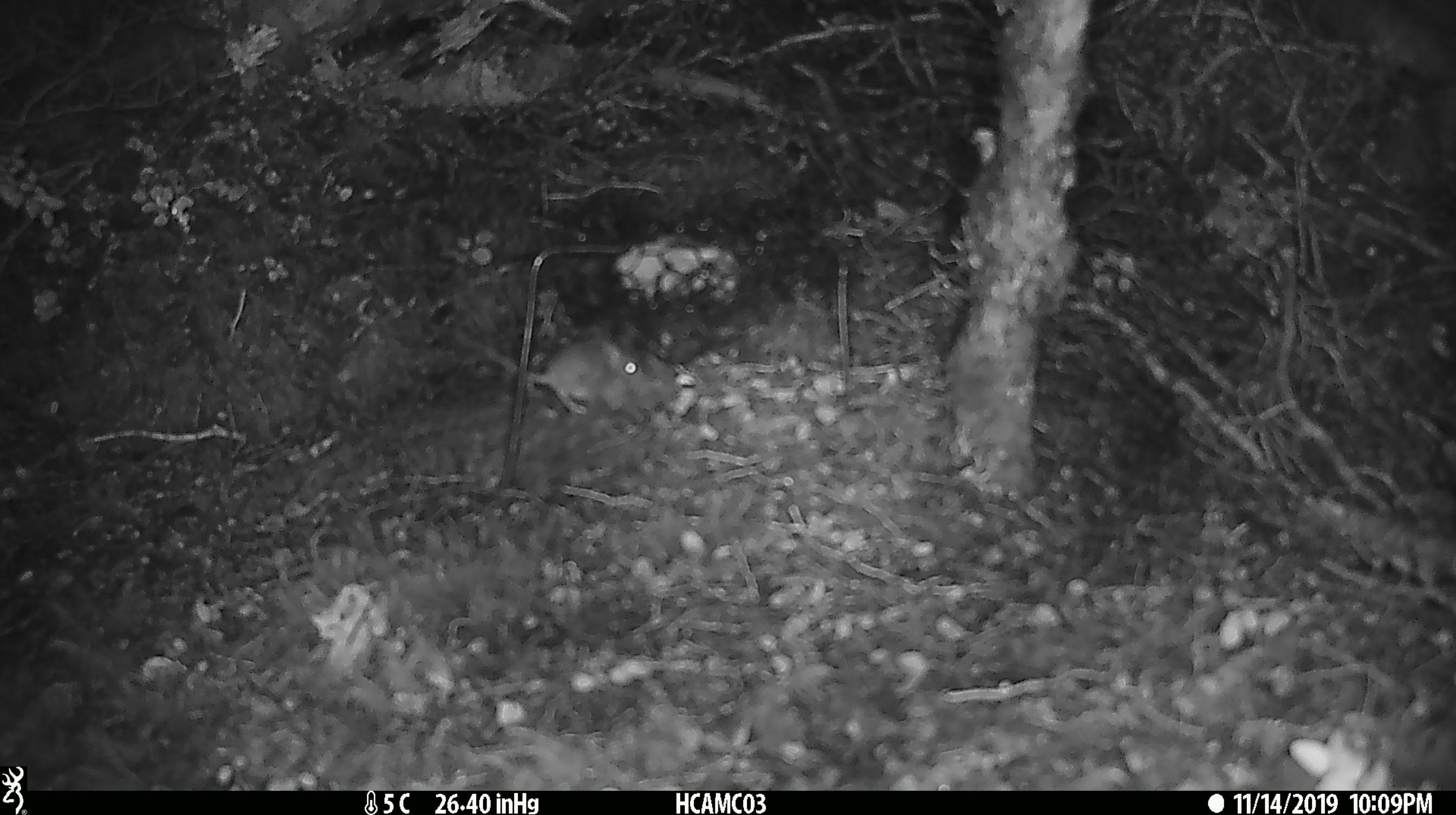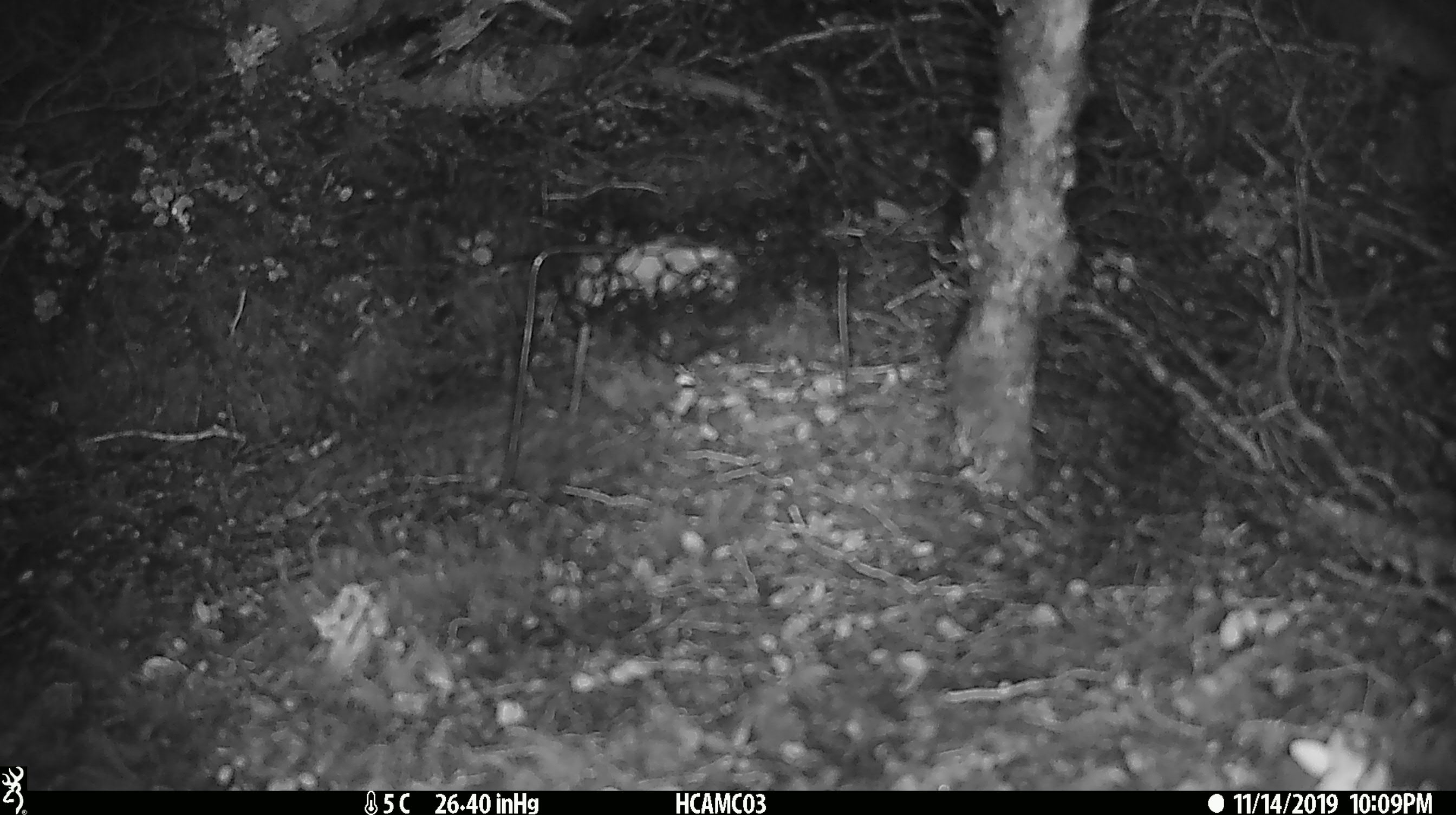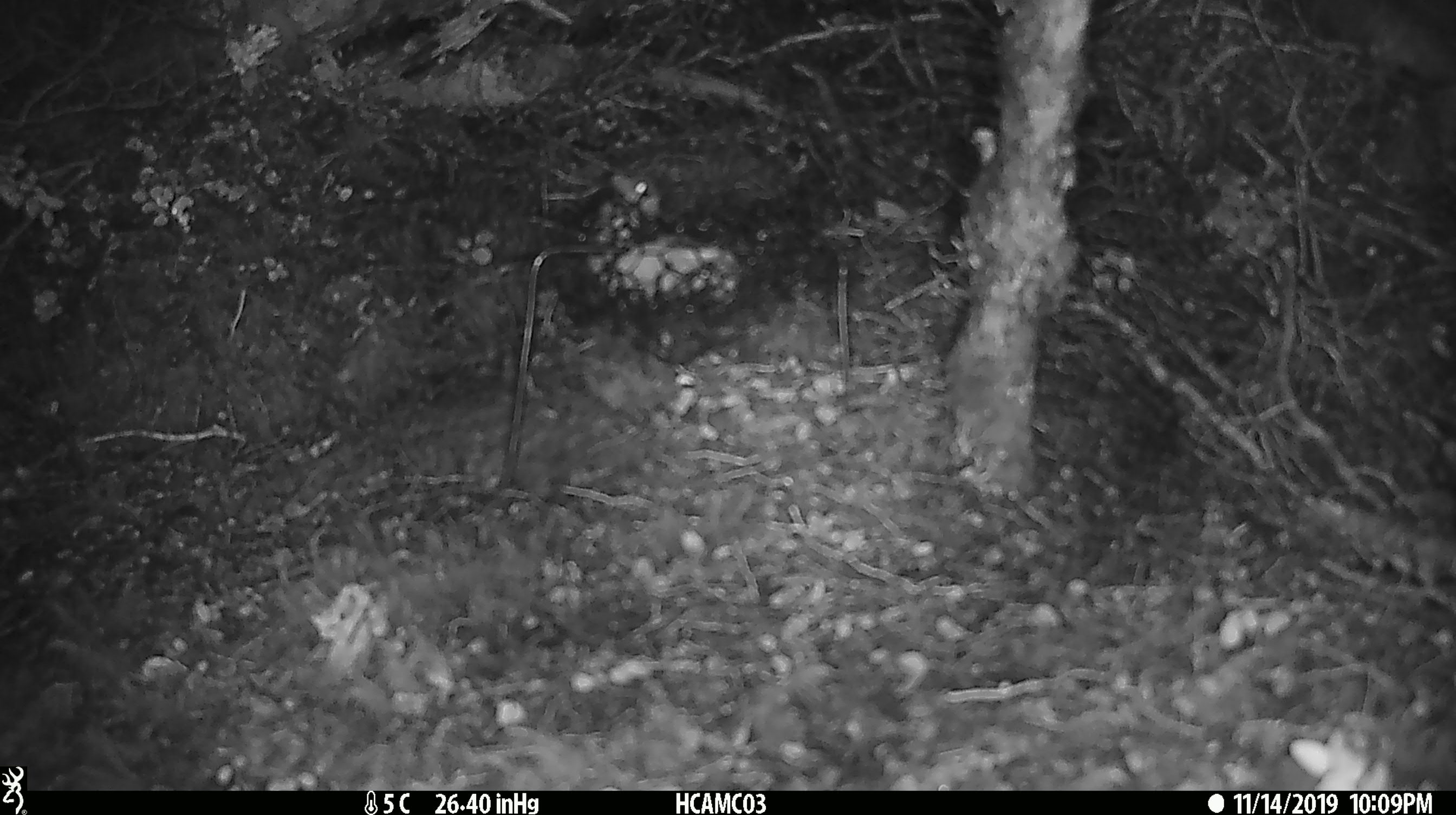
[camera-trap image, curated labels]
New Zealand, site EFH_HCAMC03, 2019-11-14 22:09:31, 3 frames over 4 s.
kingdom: Animalia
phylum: Chordata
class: Mammalia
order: Rodentia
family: Muridae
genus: Mus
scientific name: Mus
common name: mouse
Mouse (Mus).